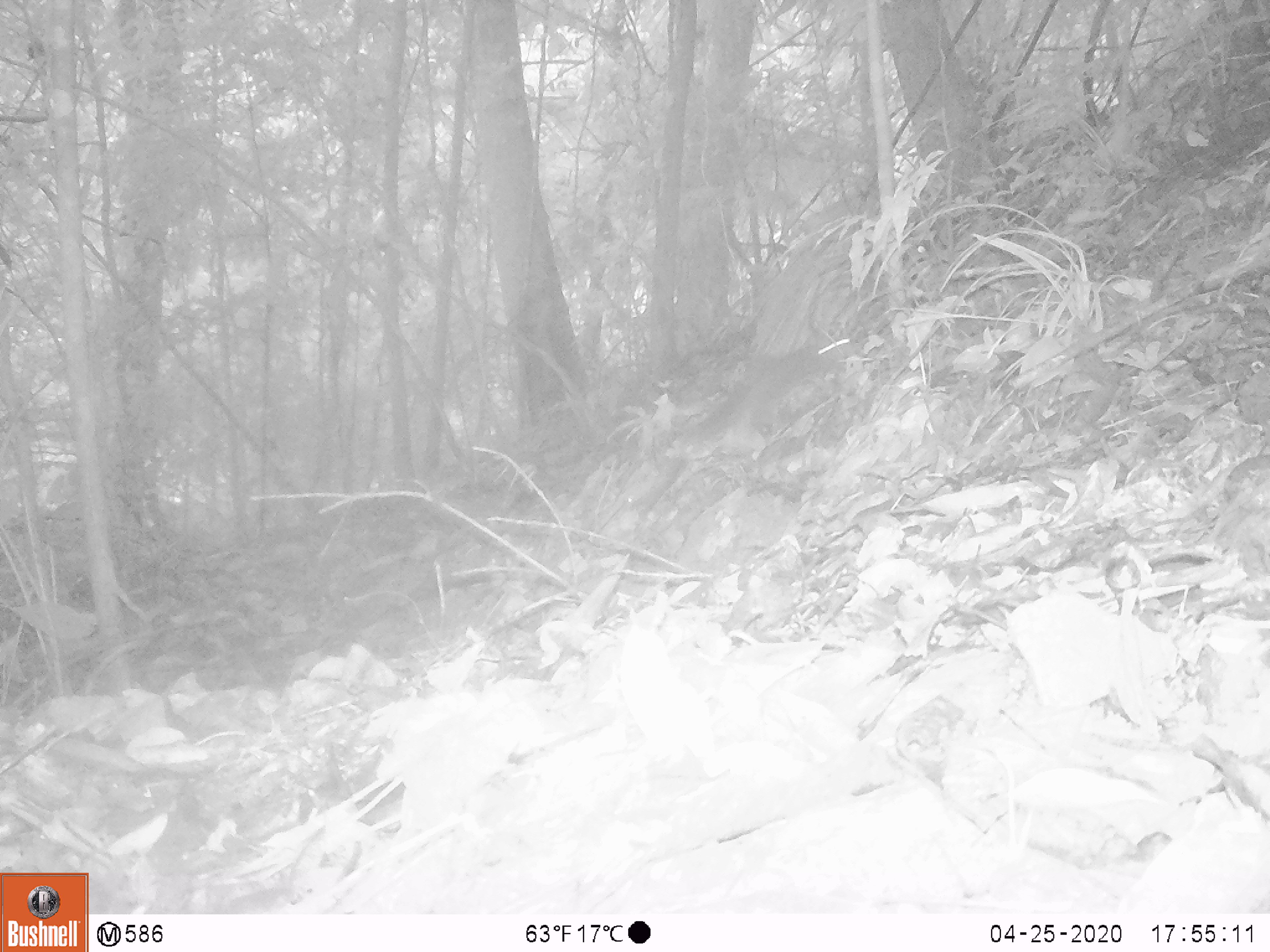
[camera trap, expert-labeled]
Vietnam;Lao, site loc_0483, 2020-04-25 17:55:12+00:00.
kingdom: Animalia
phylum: Chordata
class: Mammalia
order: Rodentia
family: Sciuridae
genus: Sciurus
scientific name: Sciurus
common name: squirrel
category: unidentified squirrel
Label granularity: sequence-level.